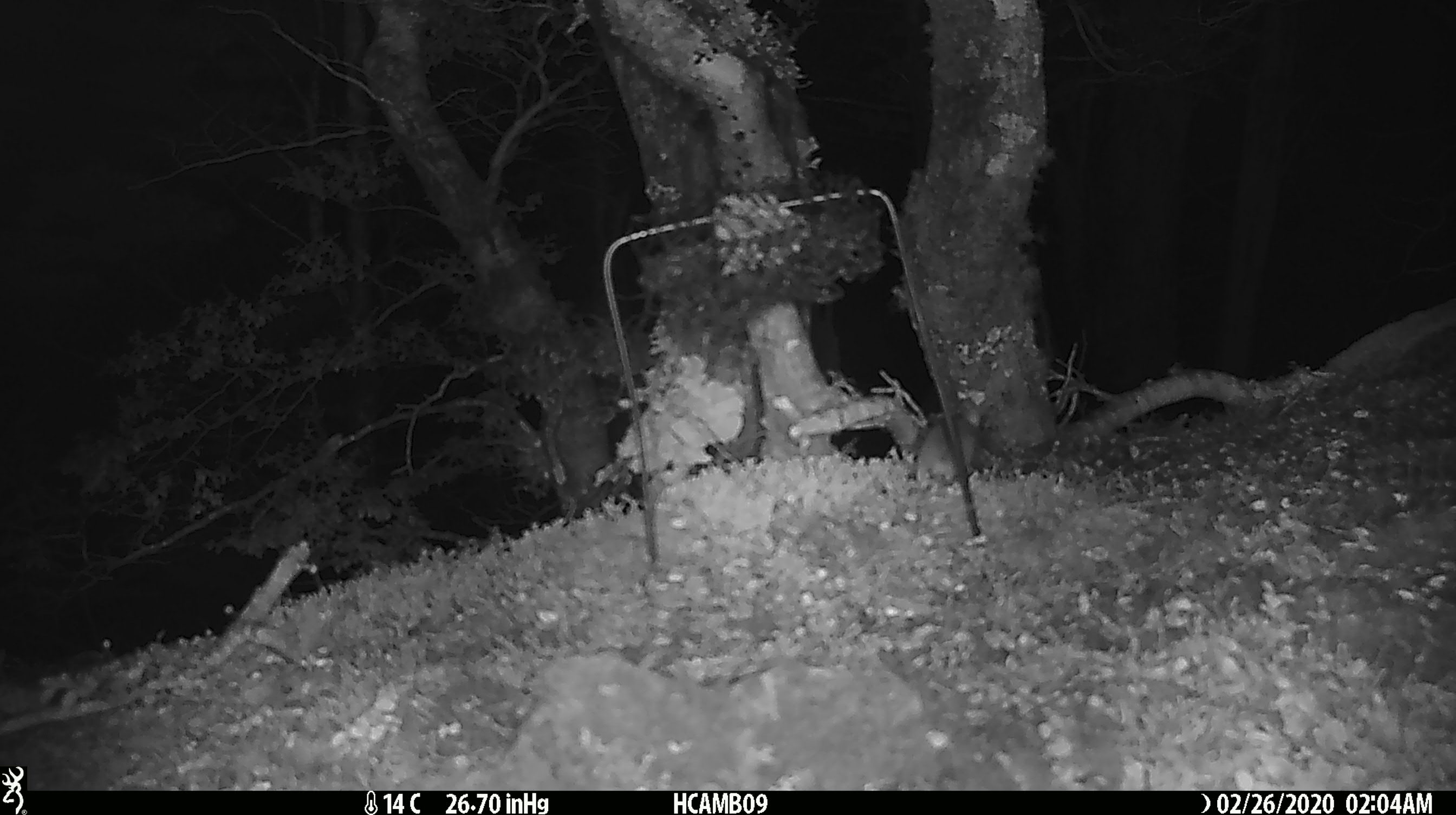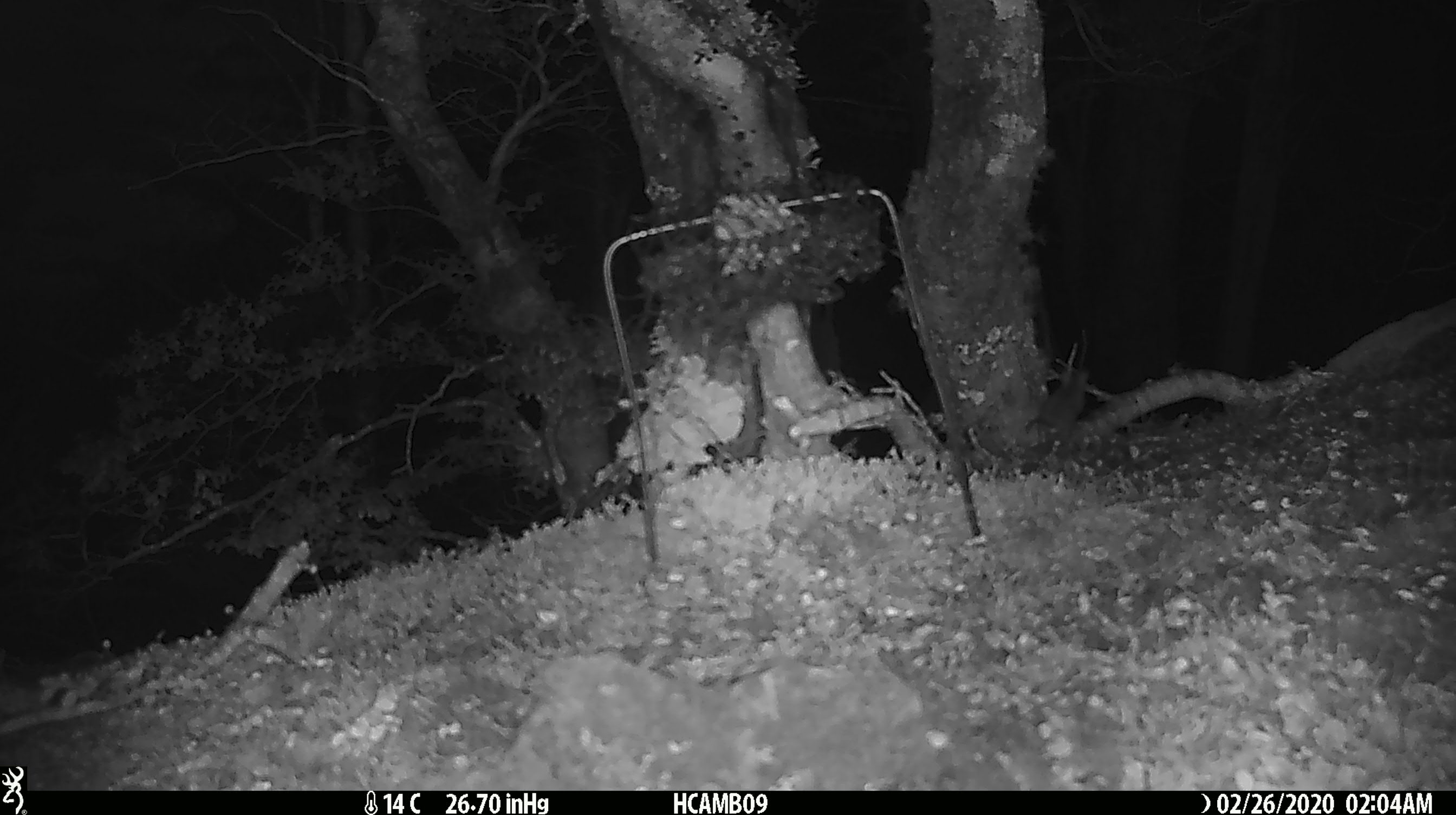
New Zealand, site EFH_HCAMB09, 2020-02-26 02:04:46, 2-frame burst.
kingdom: Animalia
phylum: Chordata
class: Mammalia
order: Rodentia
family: Muridae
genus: Mus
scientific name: Mus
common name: mouse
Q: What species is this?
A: Mouse (Mus).